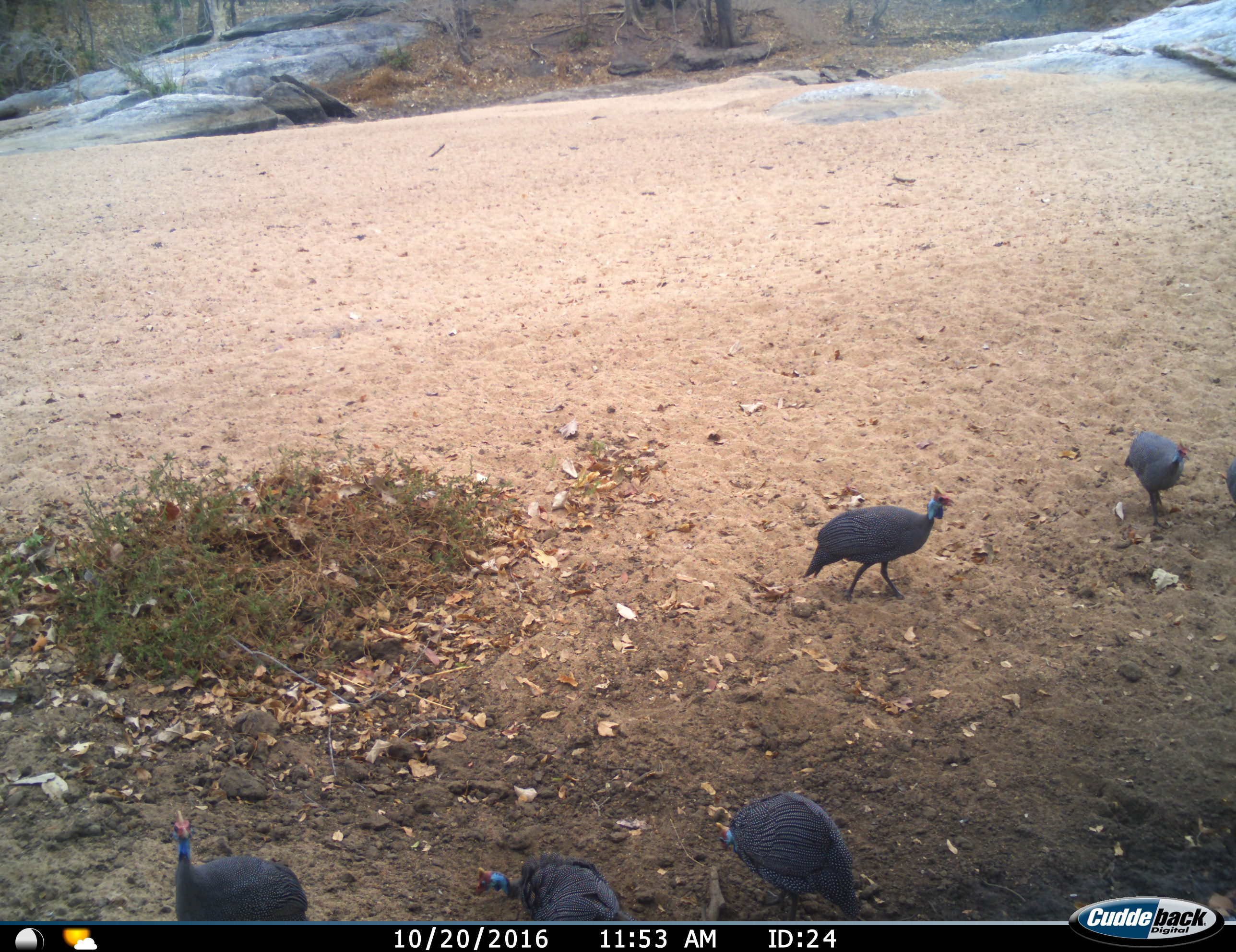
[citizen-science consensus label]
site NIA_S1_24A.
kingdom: Animalia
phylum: Chordata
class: Aves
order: Galliformes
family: Numididae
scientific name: Numididae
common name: guineafowl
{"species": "guineafowl (Numididae)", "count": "6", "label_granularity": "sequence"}